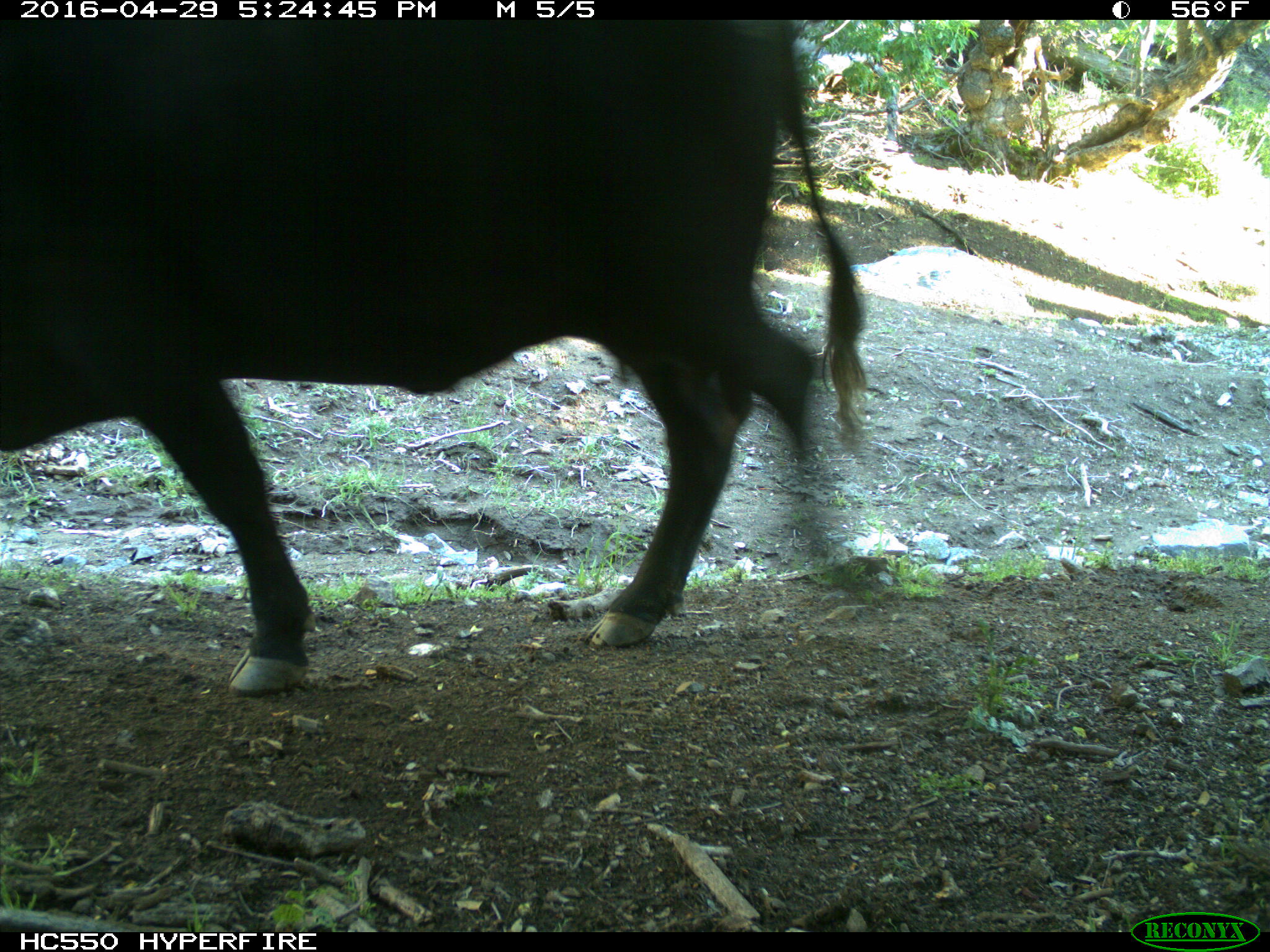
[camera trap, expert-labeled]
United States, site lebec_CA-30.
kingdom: Animalia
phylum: Chordata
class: Mammalia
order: Artiodactyla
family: Bovidae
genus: Bos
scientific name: Bos taurus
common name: domestic cow